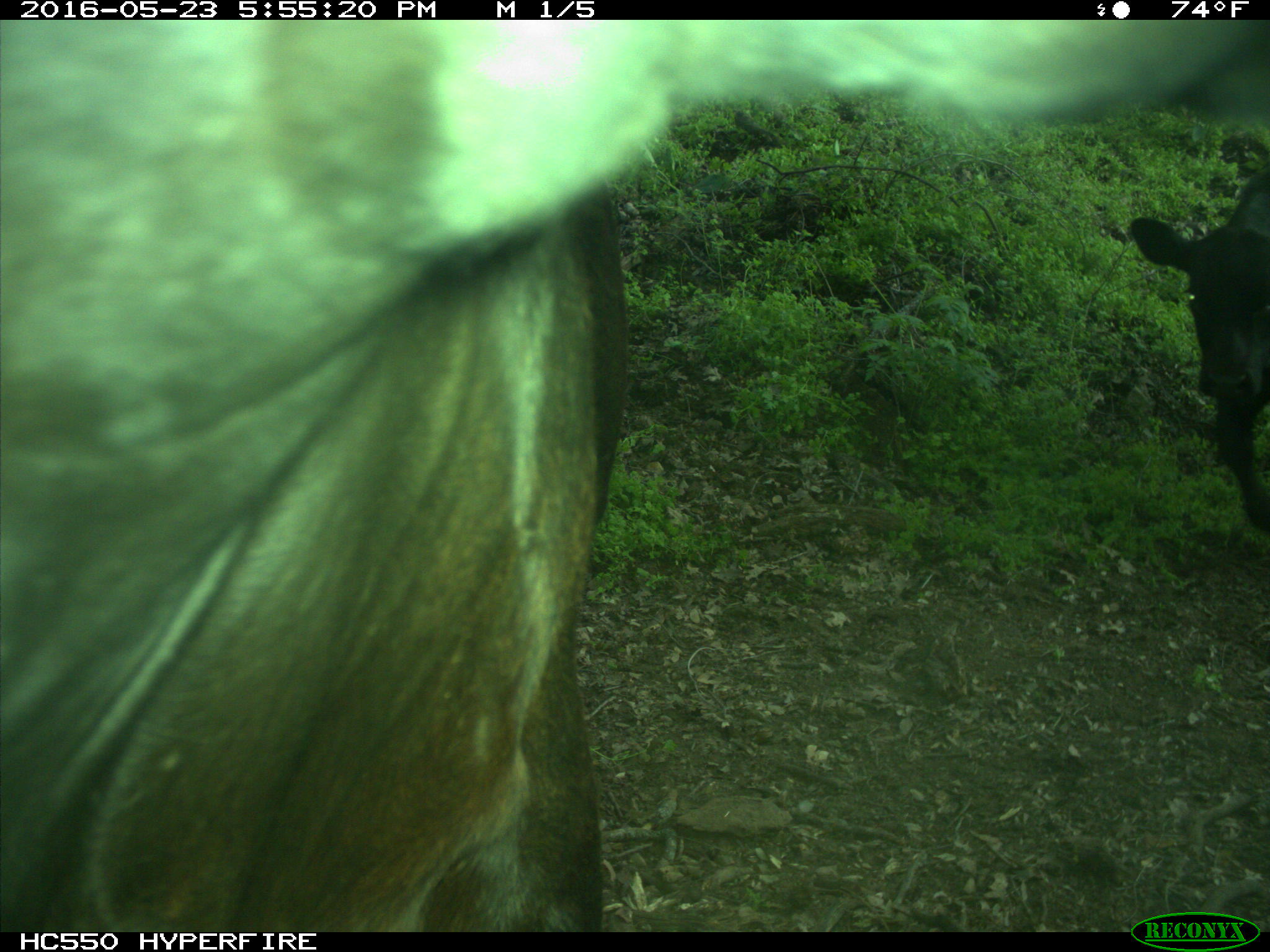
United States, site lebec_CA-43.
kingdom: Animalia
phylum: Chordata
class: Mammalia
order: Artiodactyla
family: Bovidae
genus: Bos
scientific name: Bos taurus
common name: domestic cow